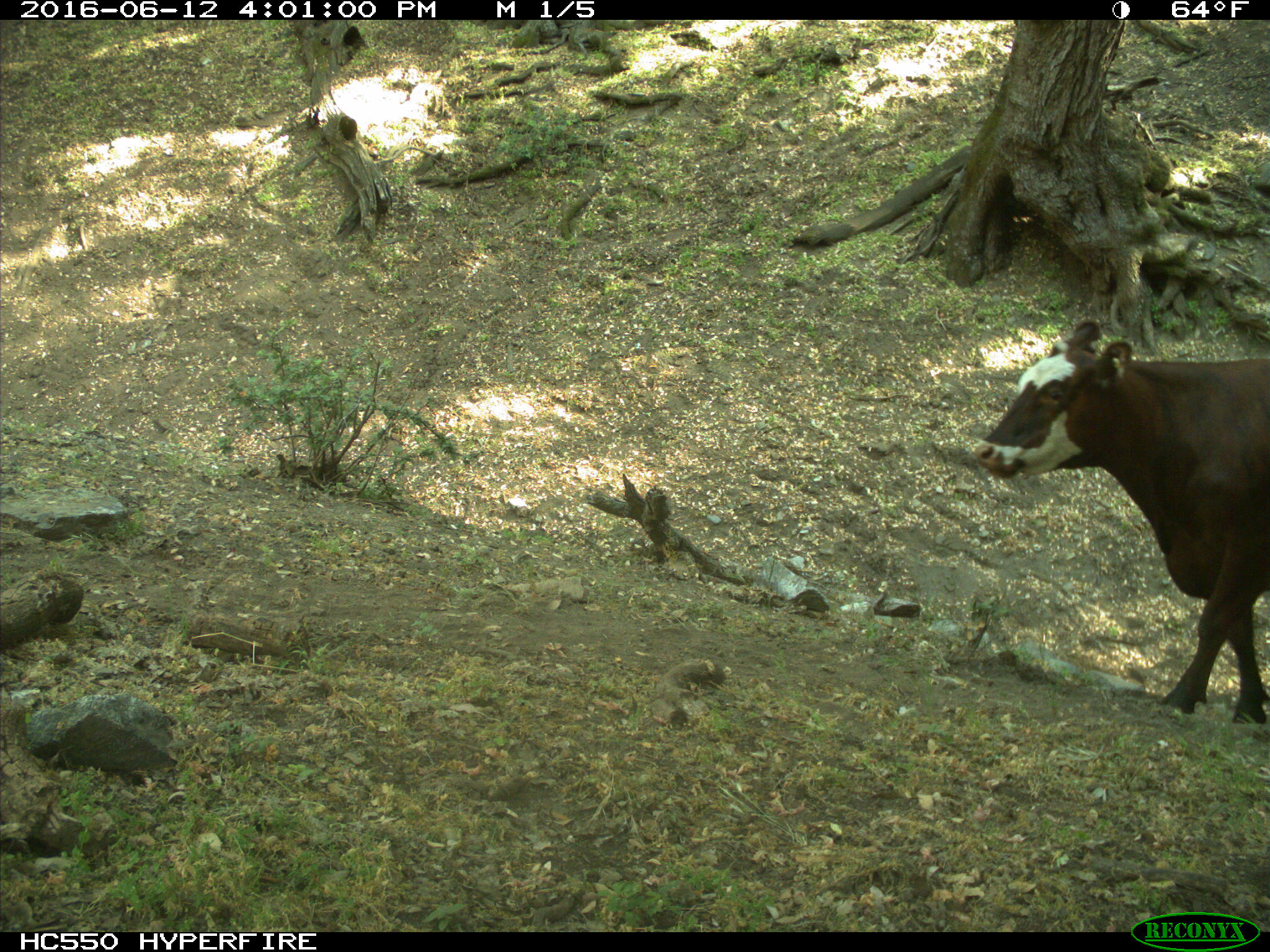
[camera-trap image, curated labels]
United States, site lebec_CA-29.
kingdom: Animalia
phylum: Chordata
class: Mammalia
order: Artiodactyla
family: Bovidae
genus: Bos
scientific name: Bos taurus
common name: domestic cow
Bos taurus (domestic cow).